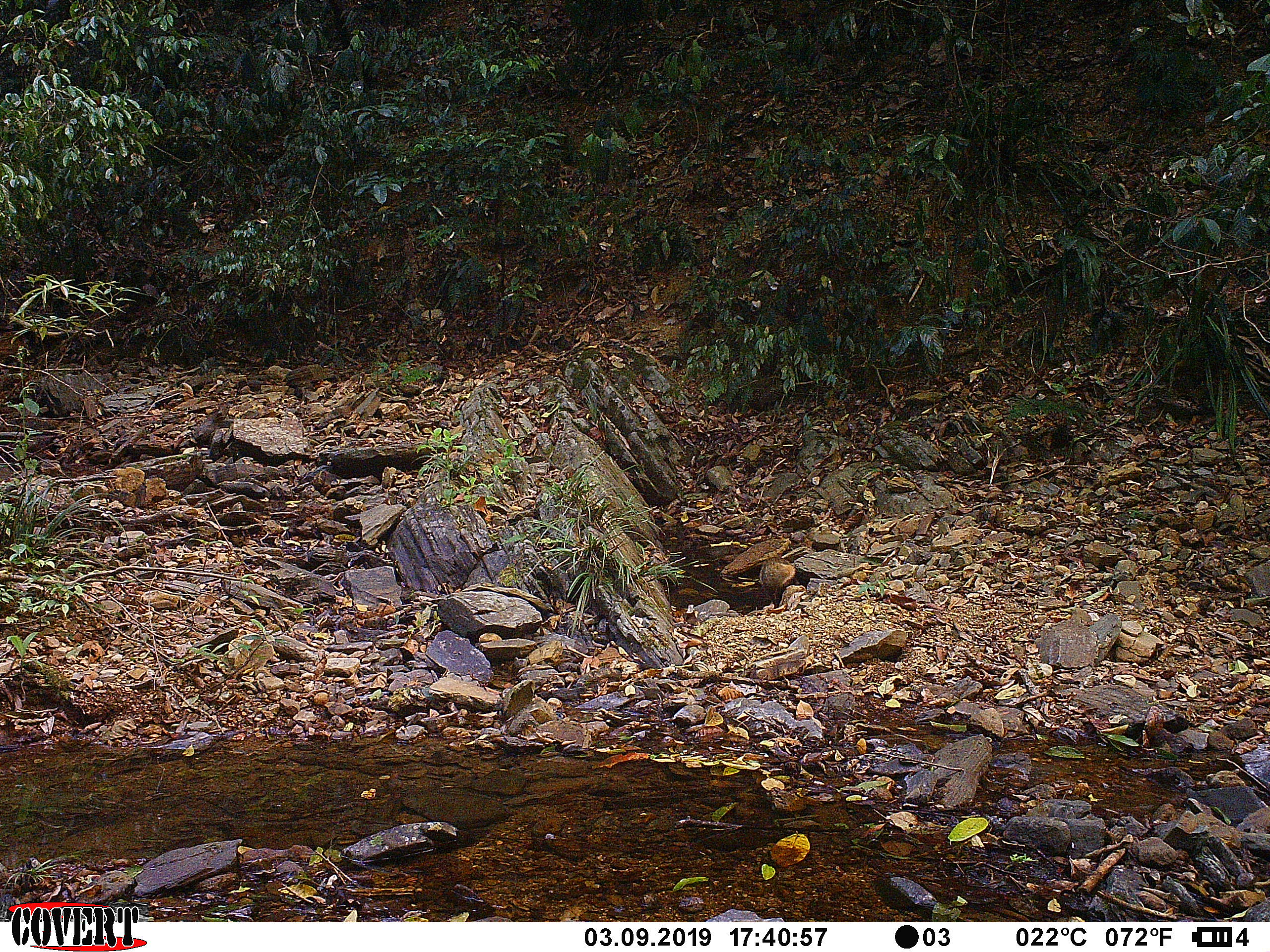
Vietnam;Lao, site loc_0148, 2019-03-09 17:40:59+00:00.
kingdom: Animalia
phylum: Chordata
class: Mammalia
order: Carnivora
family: Herpestidae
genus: Urva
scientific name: Urva urva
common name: crab-eating mongoose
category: crab eating mongoose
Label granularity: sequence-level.